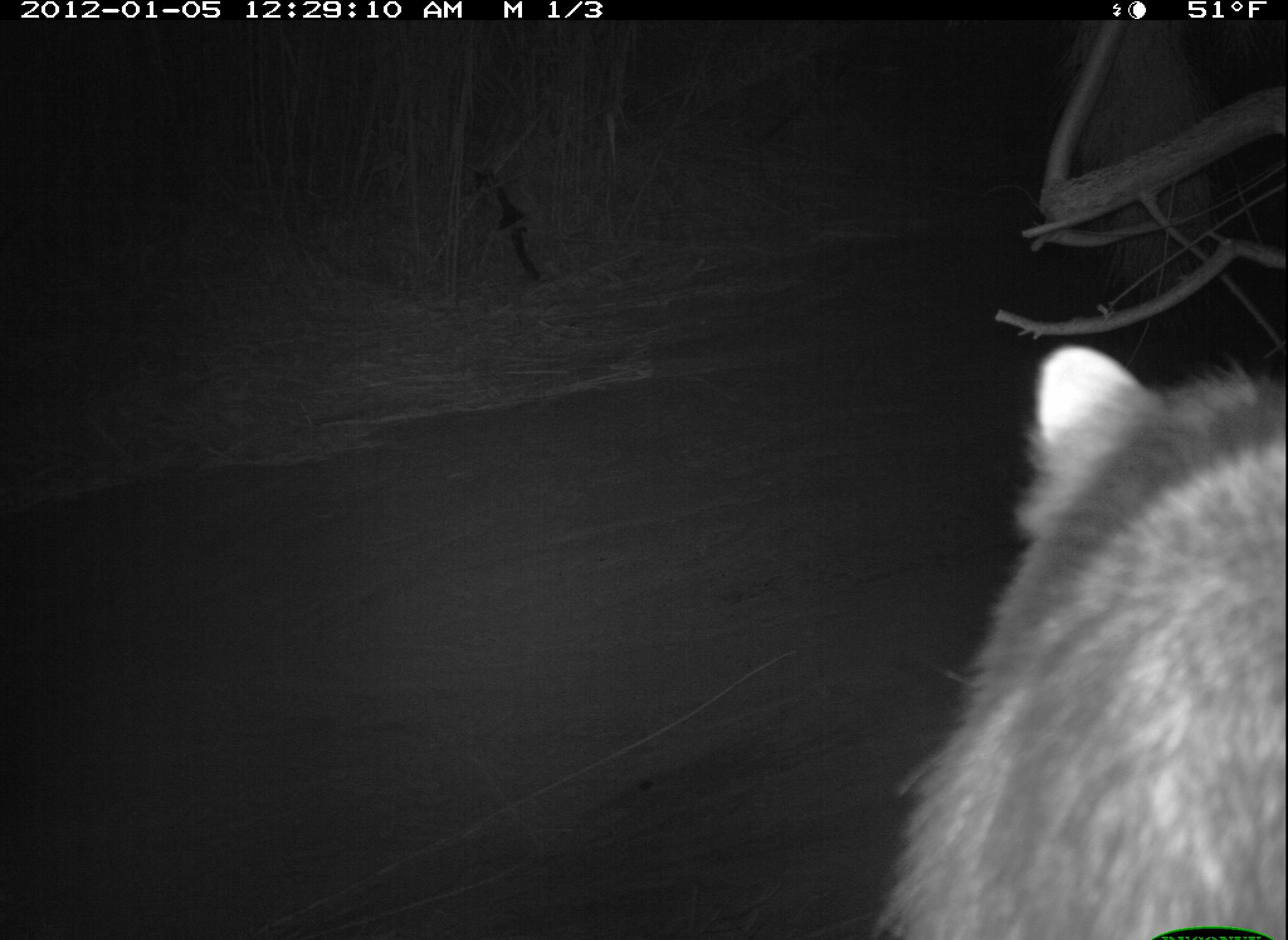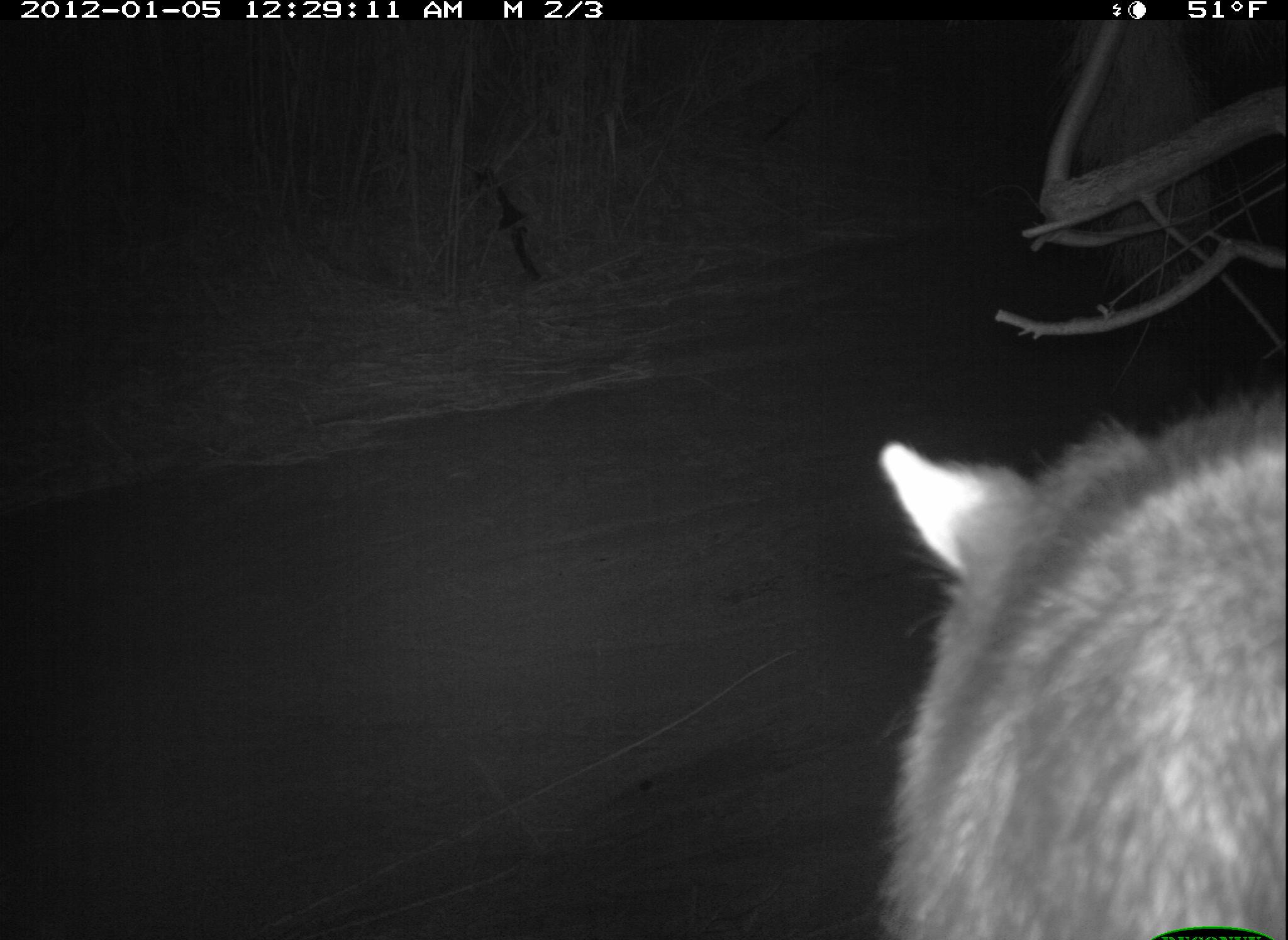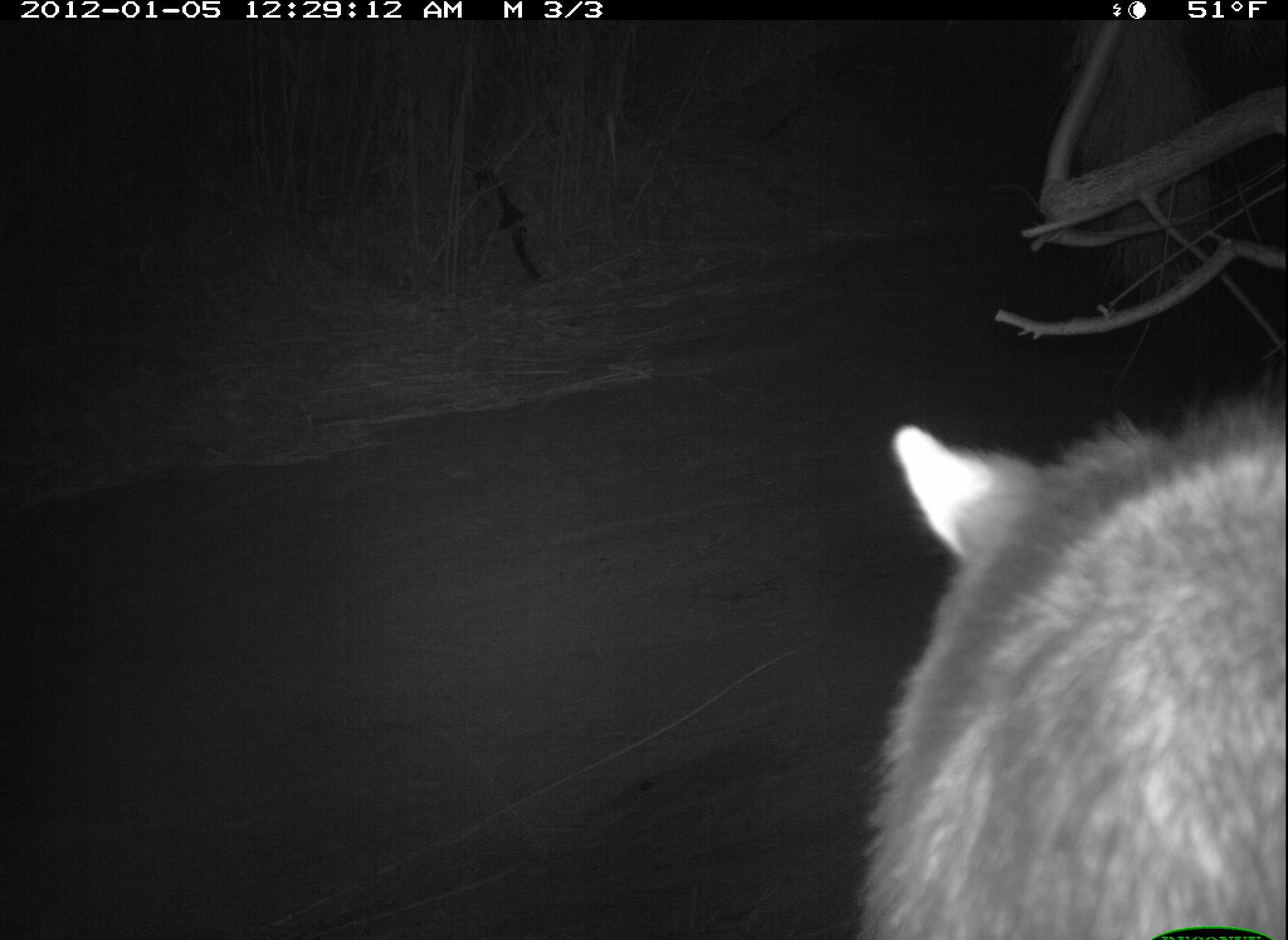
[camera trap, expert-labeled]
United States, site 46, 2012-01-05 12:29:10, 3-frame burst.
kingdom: Animalia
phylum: Chordata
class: Mammalia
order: Carnivora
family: Procyonidae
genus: Procyon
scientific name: Procyon lotor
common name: raccoon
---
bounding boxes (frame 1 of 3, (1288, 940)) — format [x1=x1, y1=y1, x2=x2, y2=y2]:
raccoon: [x1=850, y1=317, x2=1285, y2=940]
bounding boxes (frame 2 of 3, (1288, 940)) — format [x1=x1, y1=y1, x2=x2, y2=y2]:
raccoon: [x1=852, y1=361, x2=1286, y2=940]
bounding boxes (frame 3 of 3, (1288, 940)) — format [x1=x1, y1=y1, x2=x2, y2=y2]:
raccoon: [x1=828, y1=385, x2=1278, y2=931]